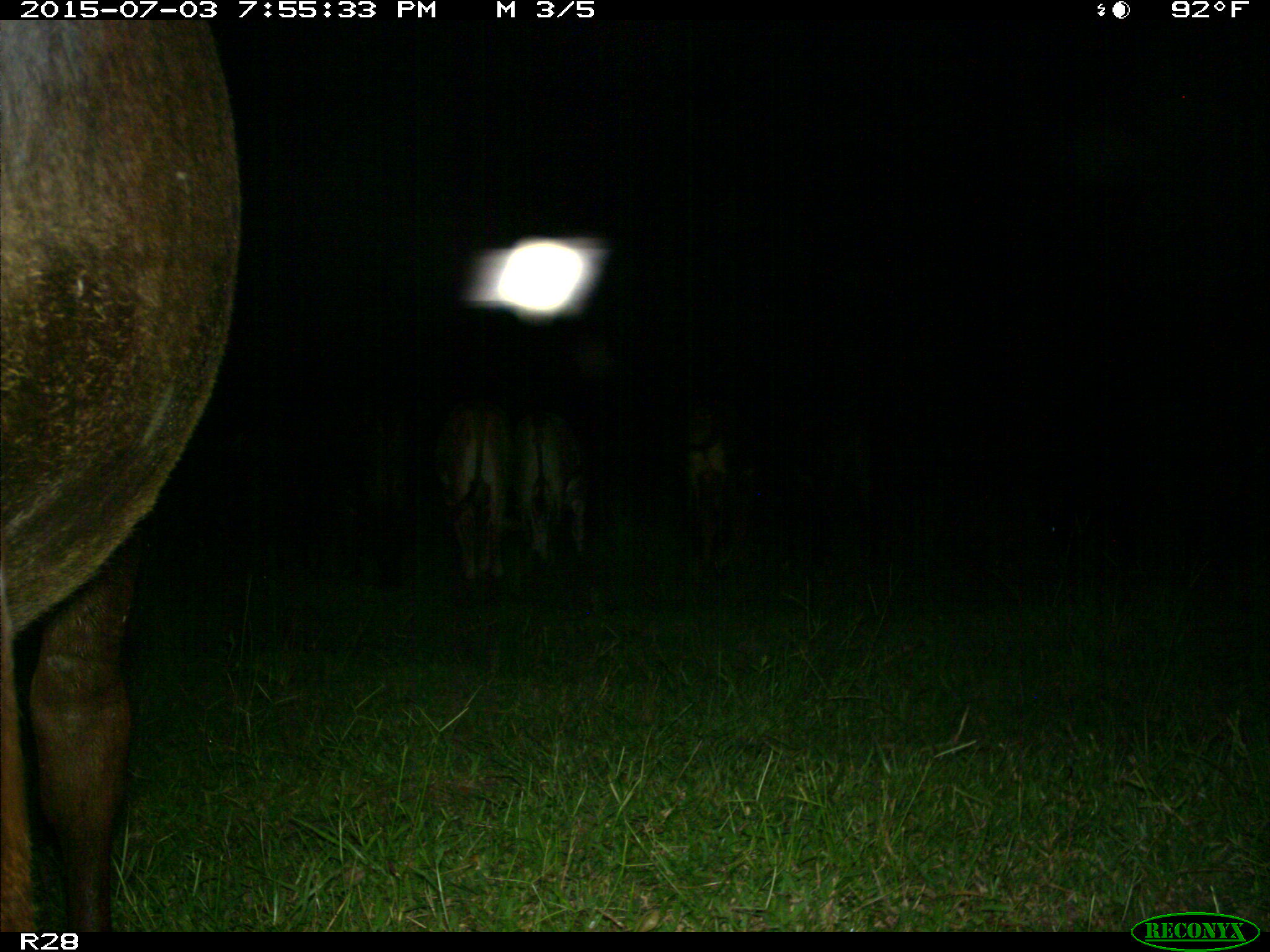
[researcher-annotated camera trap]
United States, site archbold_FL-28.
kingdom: Animalia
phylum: Chordata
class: Mammalia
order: Artiodactyla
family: Bovidae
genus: Bos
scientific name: Bos taurus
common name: domestic cow